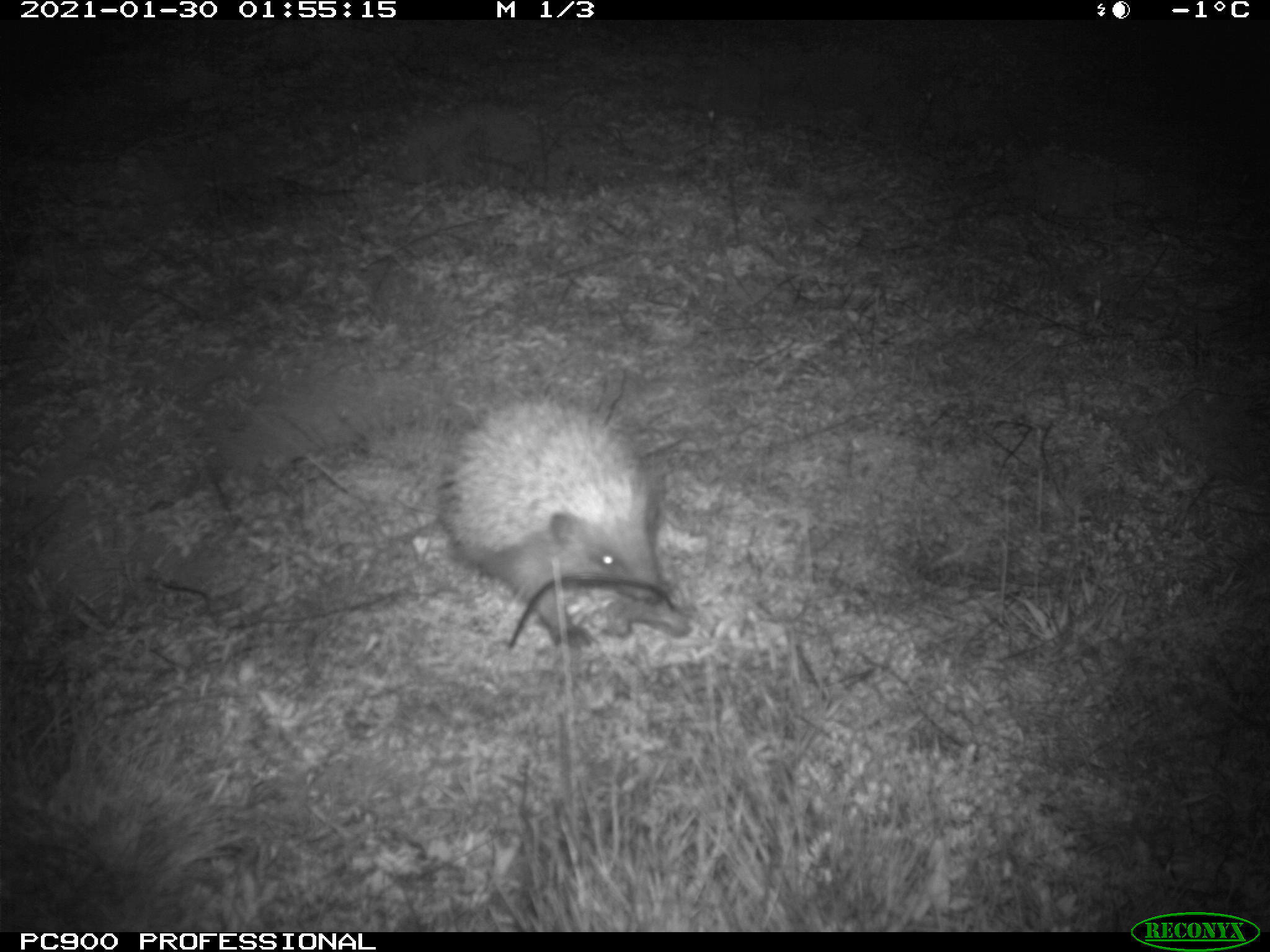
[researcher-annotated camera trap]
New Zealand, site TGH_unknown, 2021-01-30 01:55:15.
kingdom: Animalia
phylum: Chordata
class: Mammalia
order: Eulipotyphla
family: Erinaceidae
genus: Erinaceus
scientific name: Erinaceus europaeus europaeus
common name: european hedgehog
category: hedgehog